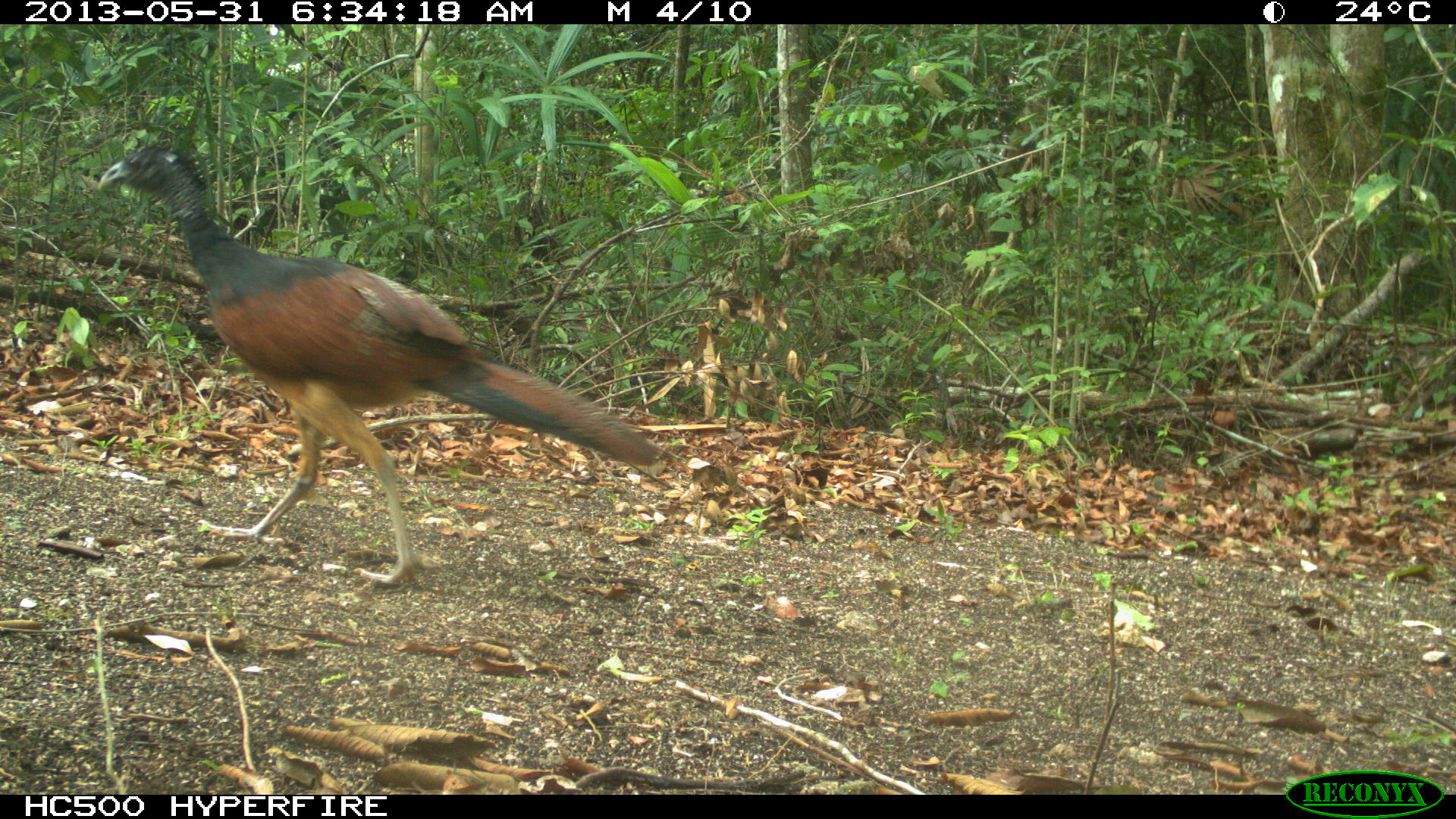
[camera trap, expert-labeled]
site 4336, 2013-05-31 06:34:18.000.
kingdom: Animalia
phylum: Chordata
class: Aves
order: Galliformes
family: Cracidae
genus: Crax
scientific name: Crax rubra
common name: great curassow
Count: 1.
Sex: female.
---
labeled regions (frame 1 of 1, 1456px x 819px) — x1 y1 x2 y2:
crax rubra: 91 145 656 584